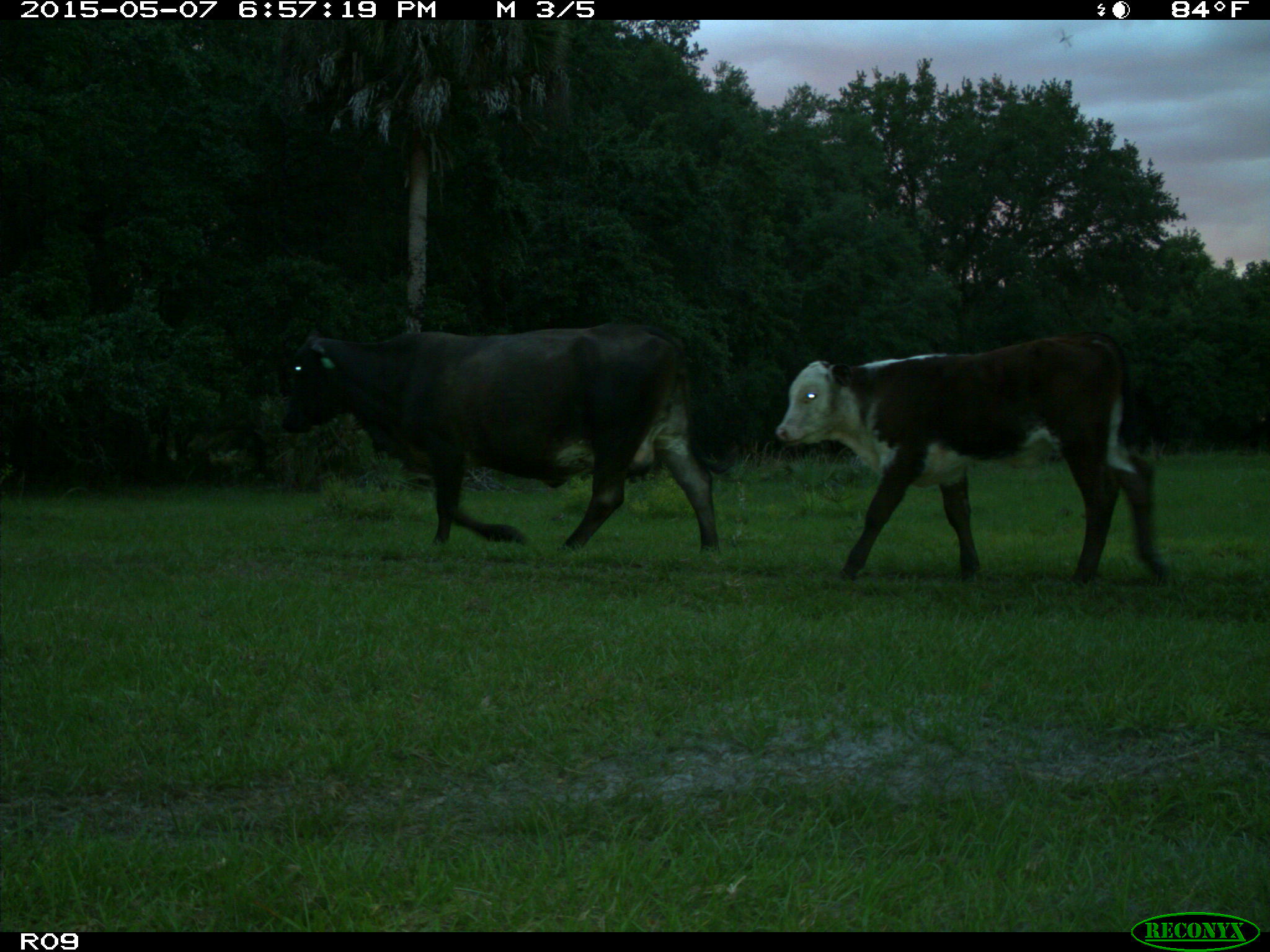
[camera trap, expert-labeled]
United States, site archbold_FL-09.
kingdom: Animalia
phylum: Chordata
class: Mammalia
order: Artiodactyla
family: Bovidae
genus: Bos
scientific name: Bos taurus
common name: domestic cow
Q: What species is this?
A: Bos taurus (domestic cow).